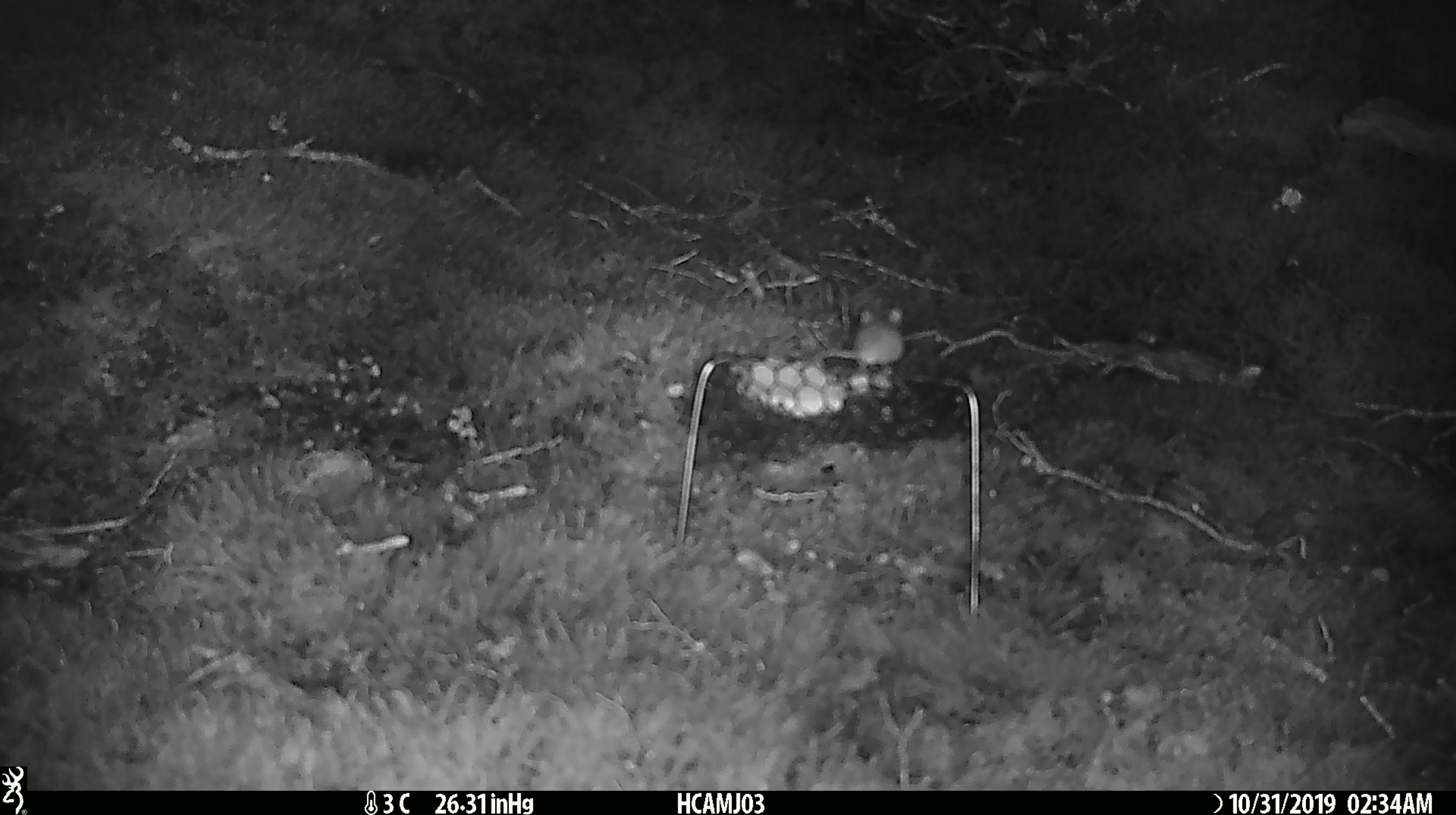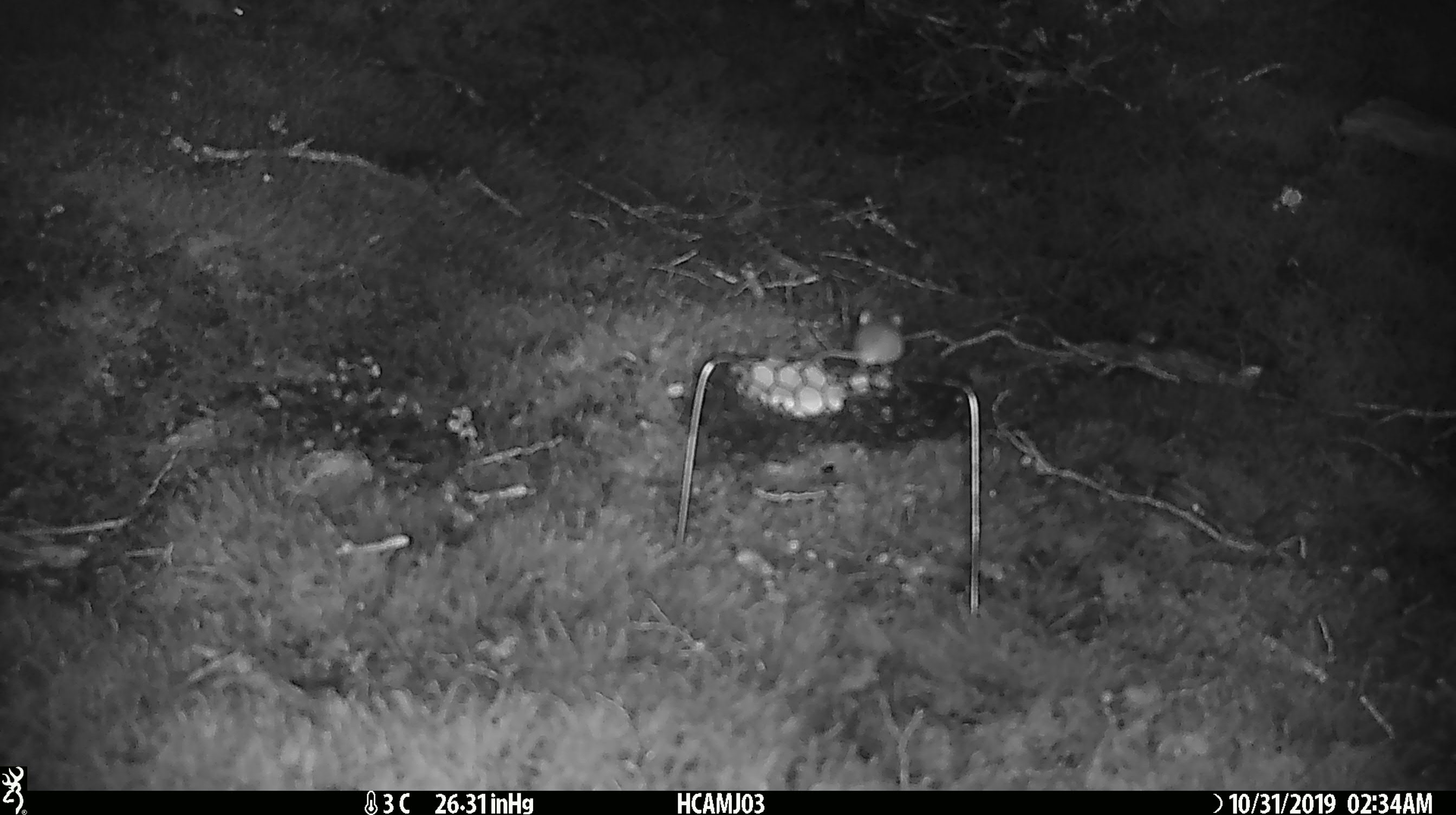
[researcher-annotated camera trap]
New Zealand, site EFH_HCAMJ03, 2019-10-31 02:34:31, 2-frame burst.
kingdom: Animalia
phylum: Chordata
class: Mammalia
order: Rodentia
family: Muridae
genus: Mus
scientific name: Mus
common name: mouse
Mouse (Mus).